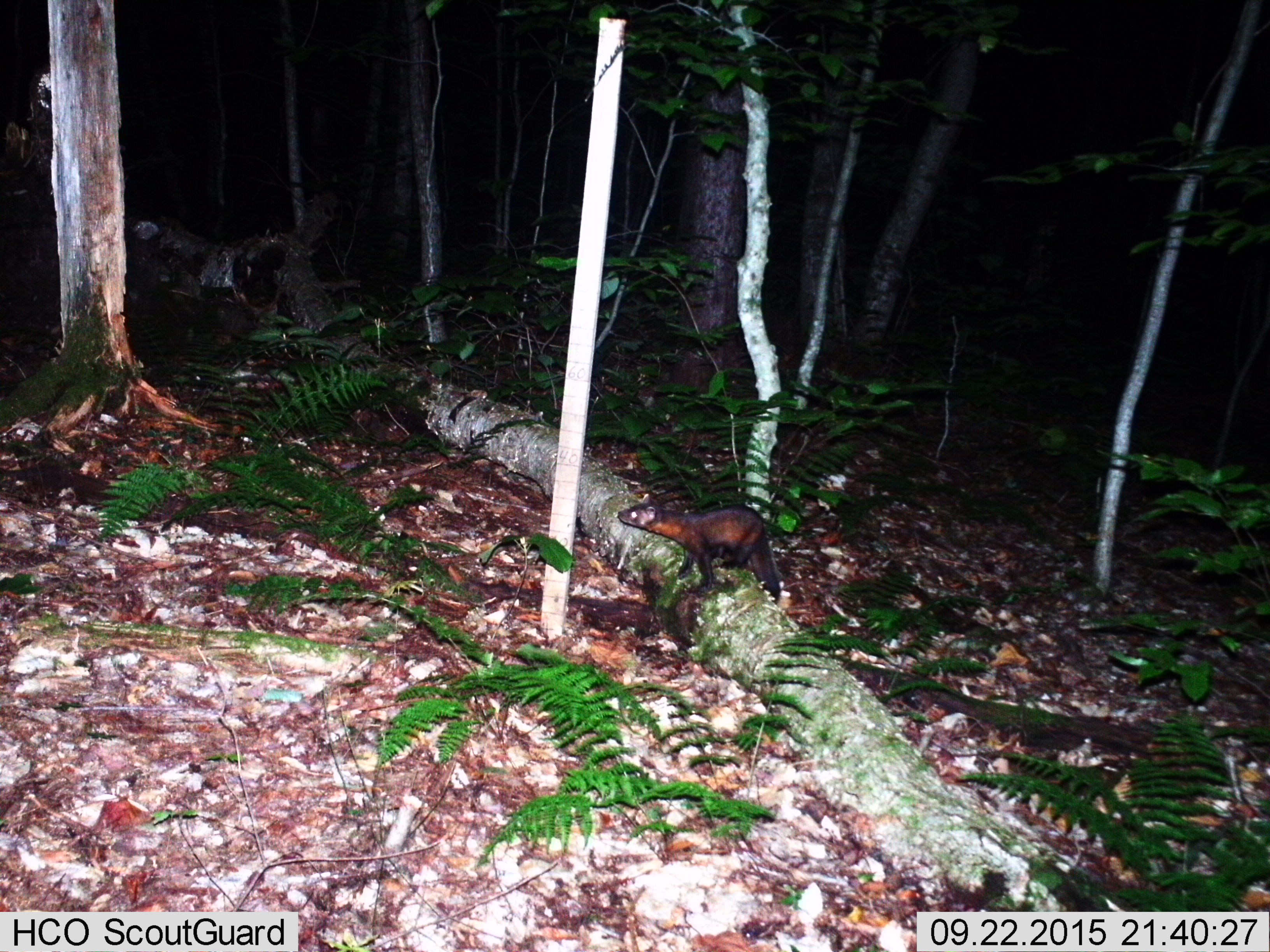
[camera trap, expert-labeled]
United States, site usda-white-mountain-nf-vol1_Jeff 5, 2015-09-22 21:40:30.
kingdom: Animalia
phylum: Chordata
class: Mammalia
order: Carnivora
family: Mustelidae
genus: Martes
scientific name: Martes americana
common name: american marten